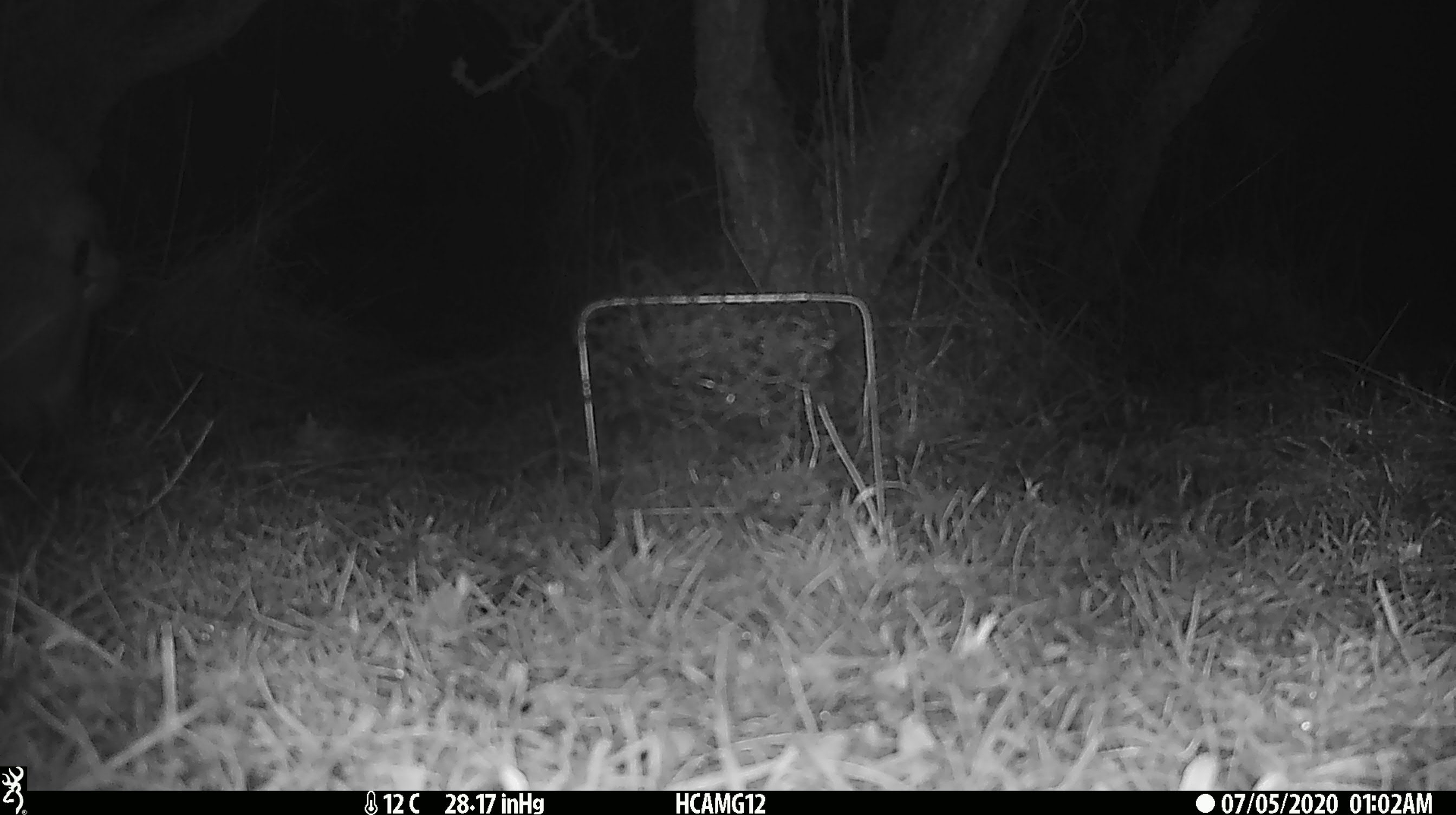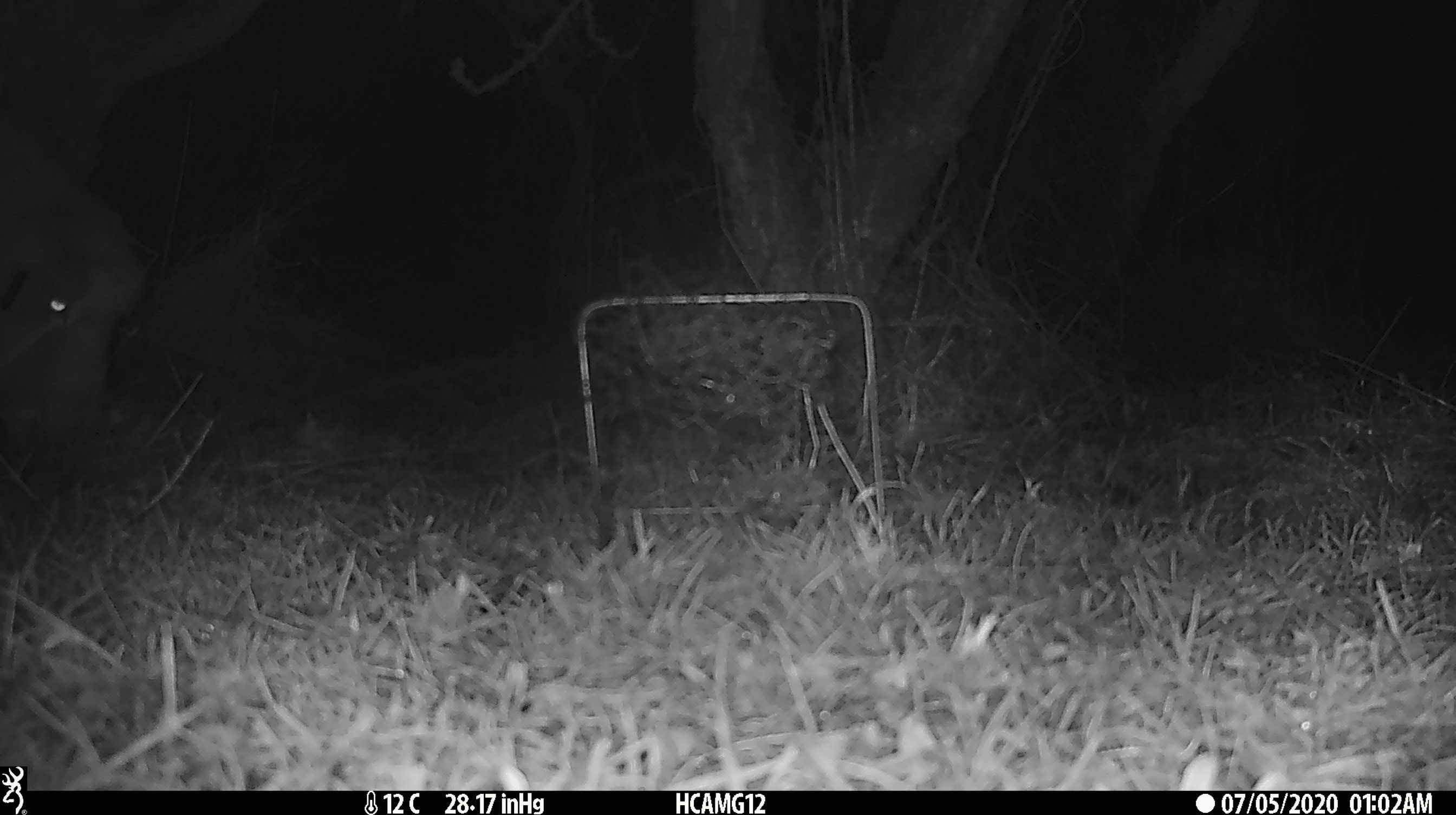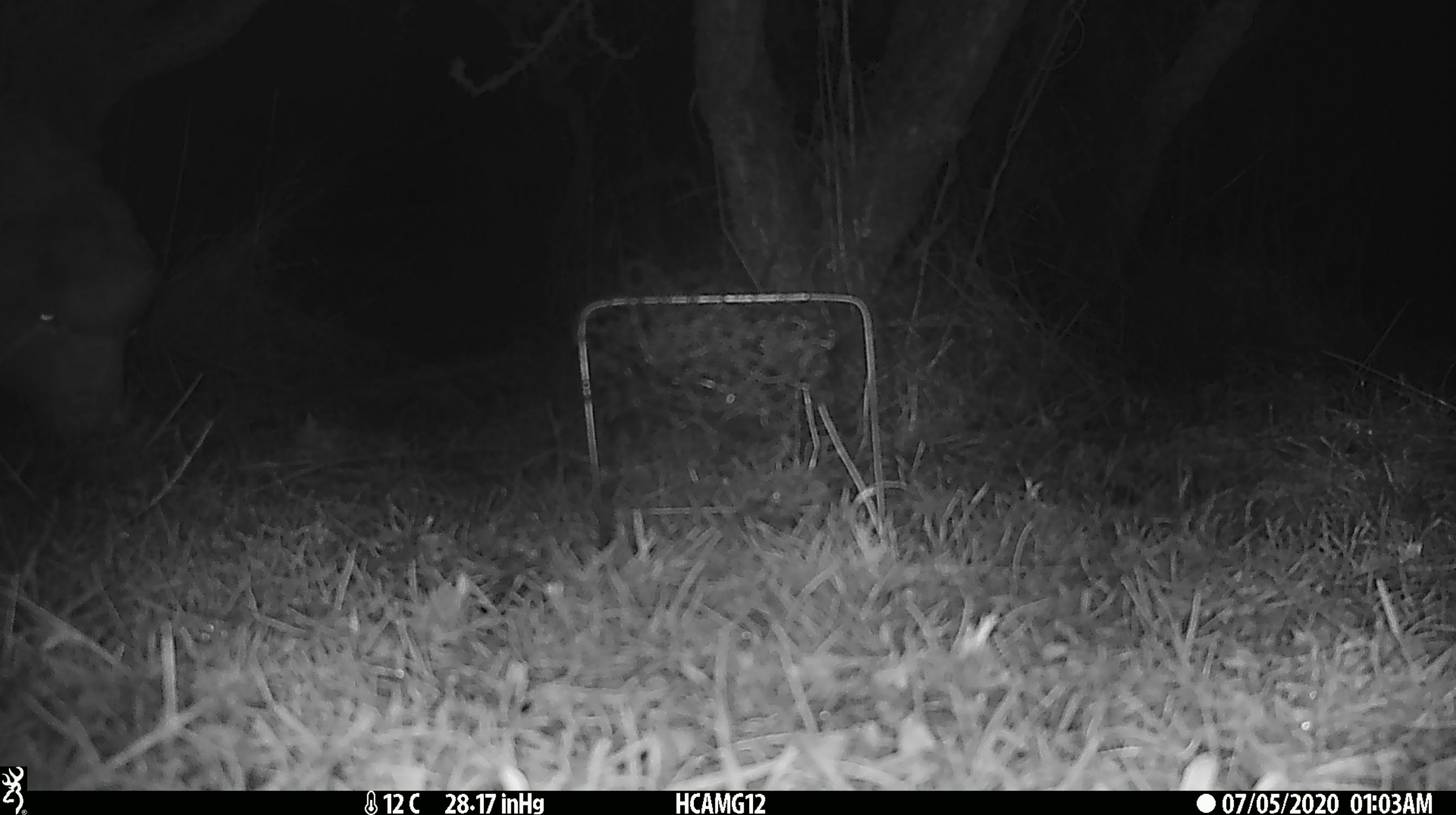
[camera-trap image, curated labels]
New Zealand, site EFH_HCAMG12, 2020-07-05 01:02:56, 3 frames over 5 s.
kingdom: Animalia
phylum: Chordata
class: Mammalia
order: Artiodactyla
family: Bovidae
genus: Ovis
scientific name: Ovis aries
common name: domestic sheep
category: sheep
Sheep (domestic sheep) (Ovis aries).